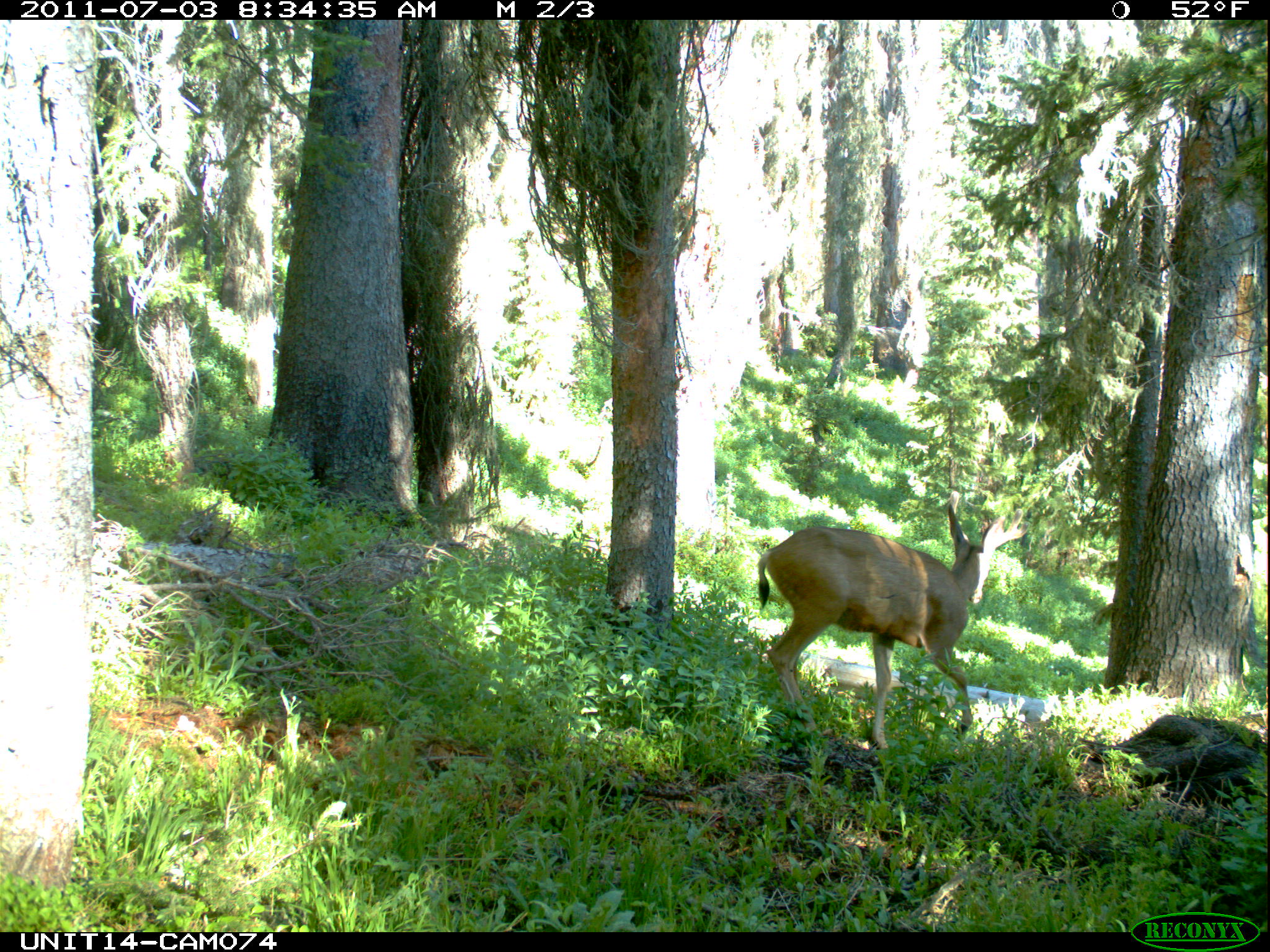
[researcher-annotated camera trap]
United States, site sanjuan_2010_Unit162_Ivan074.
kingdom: Animalia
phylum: Chordata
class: Mammalia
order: Artiodactyla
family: Cervidae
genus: Odocoileus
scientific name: Odocoileus hemionus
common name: mule deer